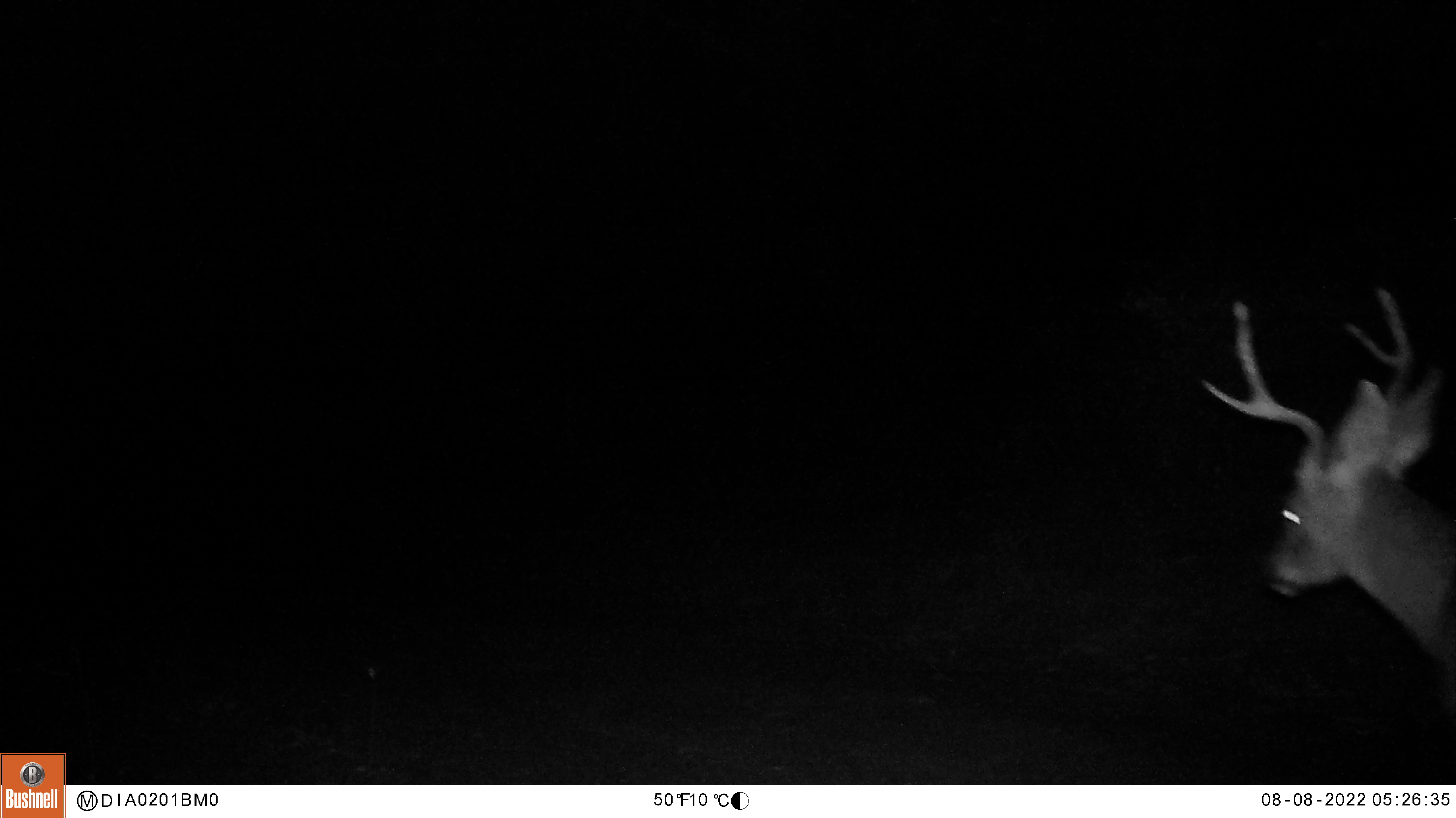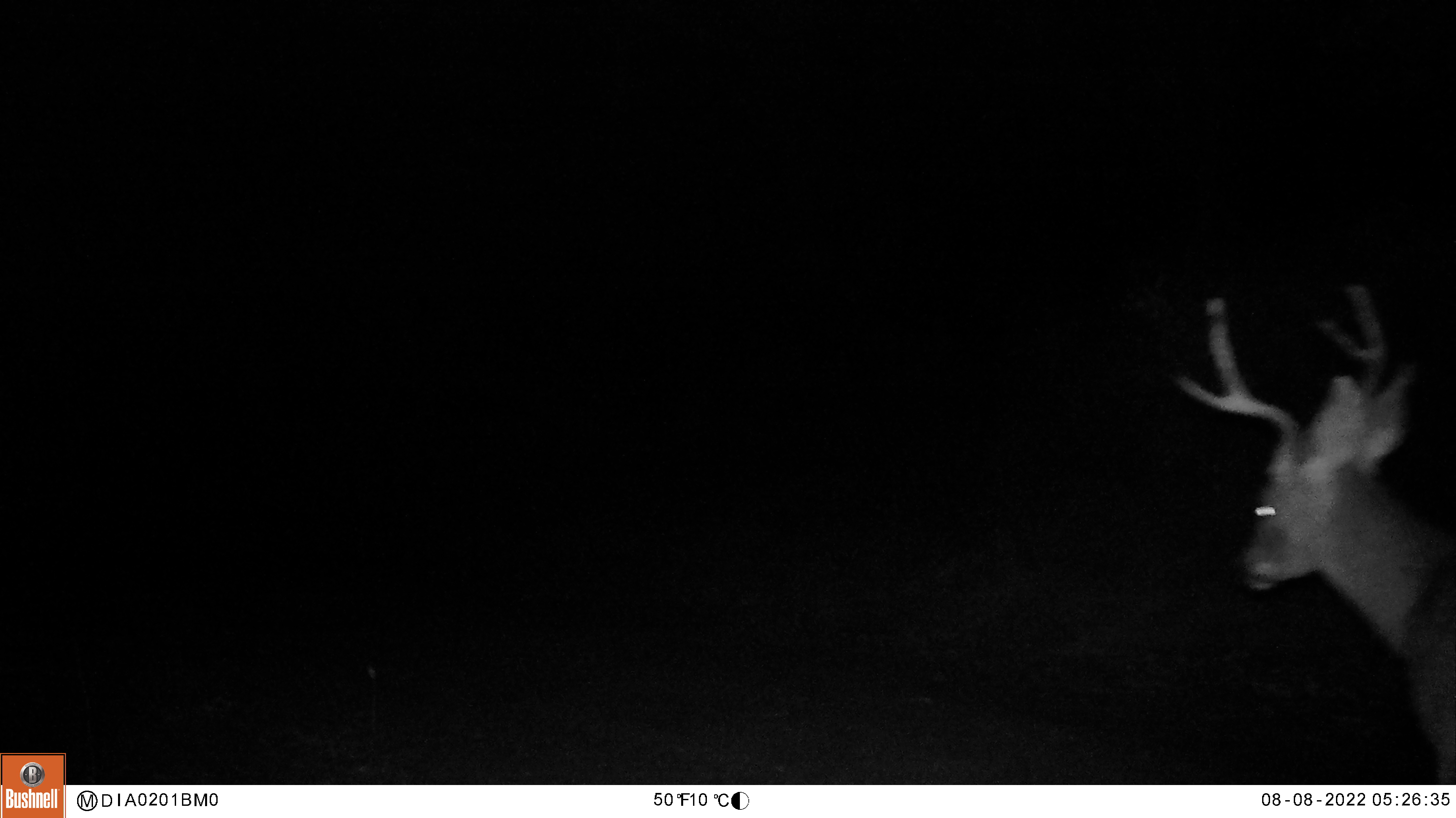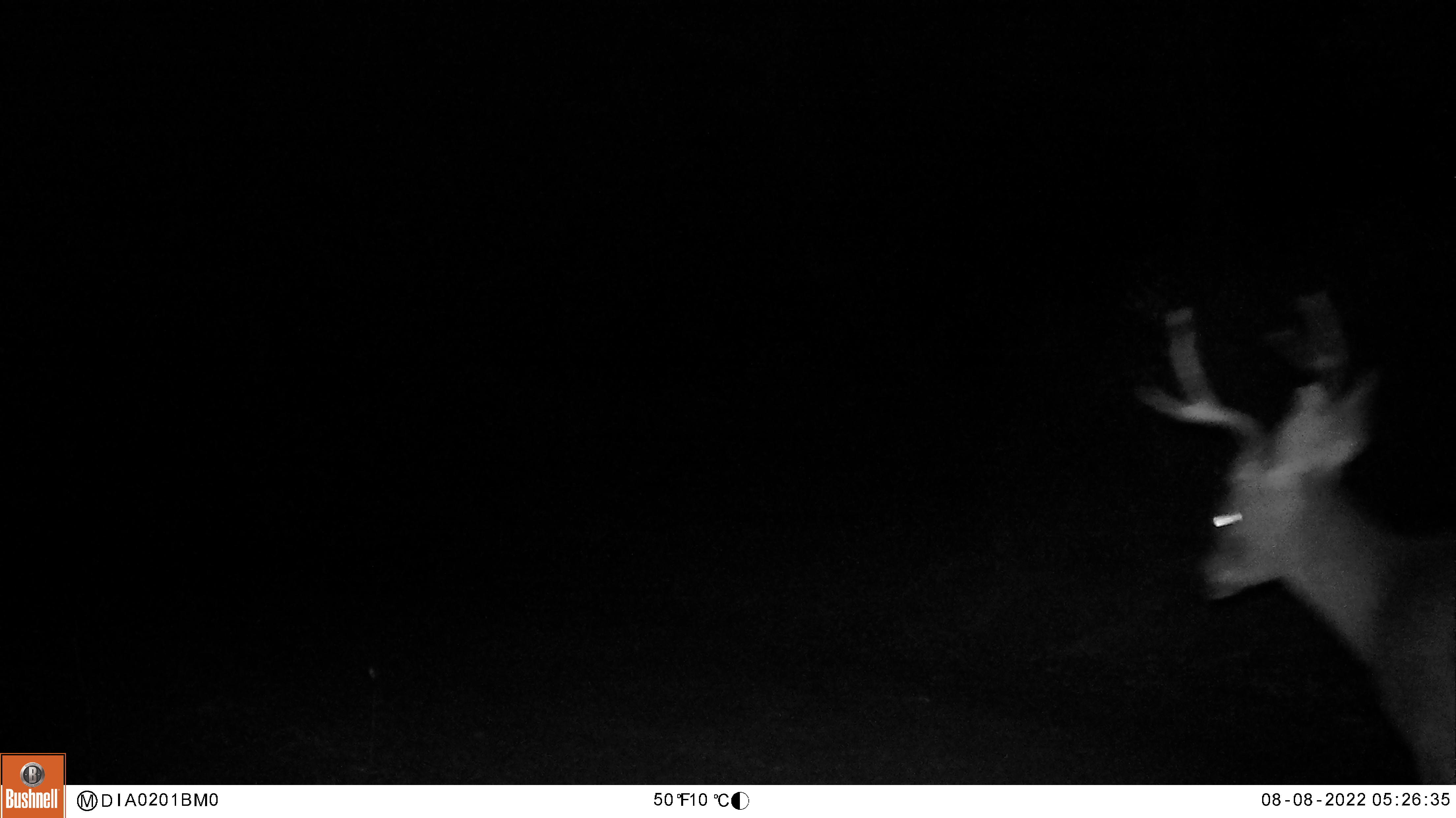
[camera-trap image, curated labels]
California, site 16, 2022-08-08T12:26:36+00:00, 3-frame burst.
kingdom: Animalia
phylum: Chordata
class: Mammalia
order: Artiodactyla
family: Cervidae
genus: Odocoileus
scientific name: Odocoileus hemionus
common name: mule deer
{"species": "mule deer (Odocoileus hemionus)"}